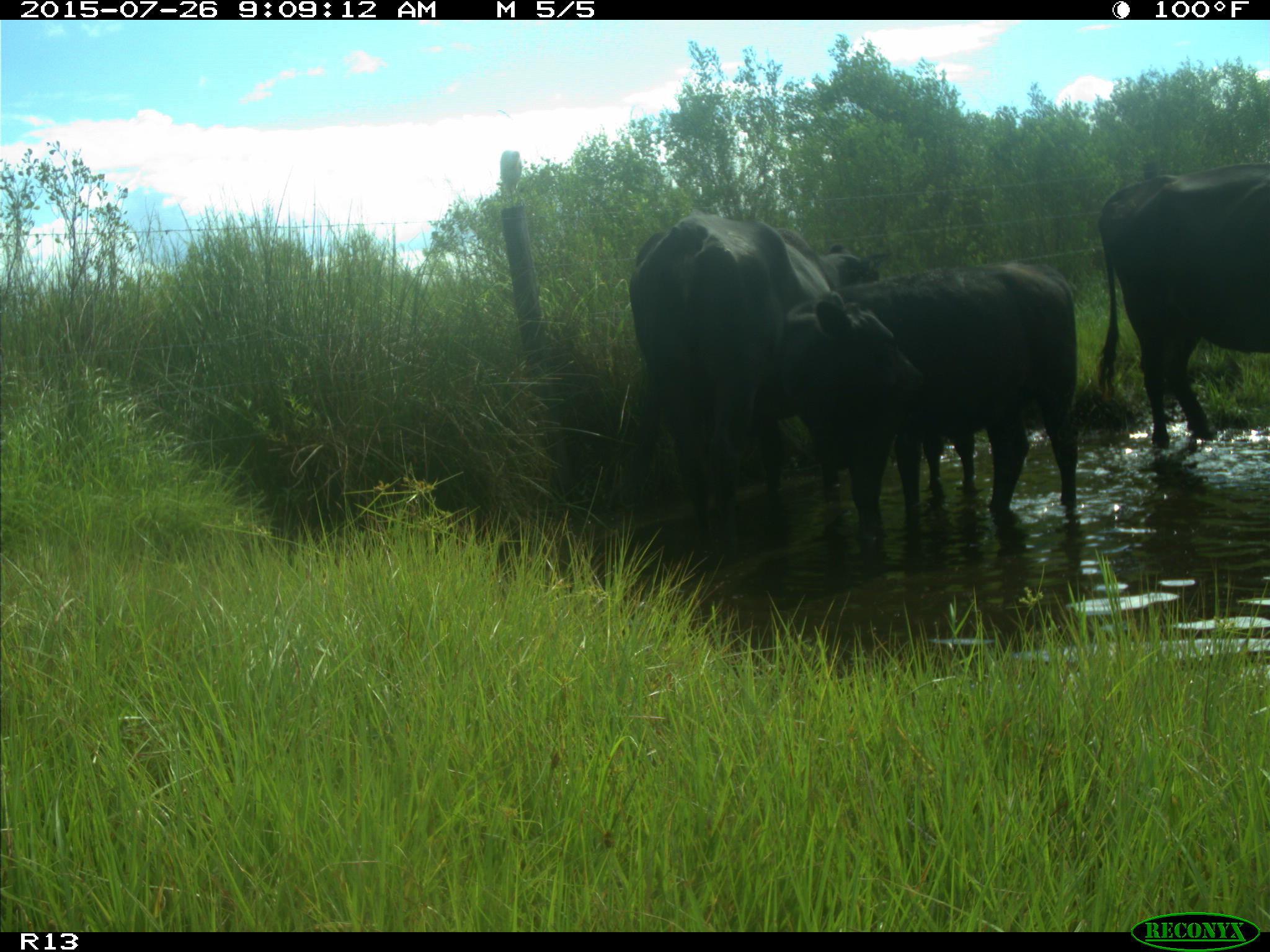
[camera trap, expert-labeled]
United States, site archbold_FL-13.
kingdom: Animalia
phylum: Chordata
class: Mammalia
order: Artiodactyla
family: Bovidae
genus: Bos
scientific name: Bos taurus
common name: domestic cow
Bos taurus (domestic cow).